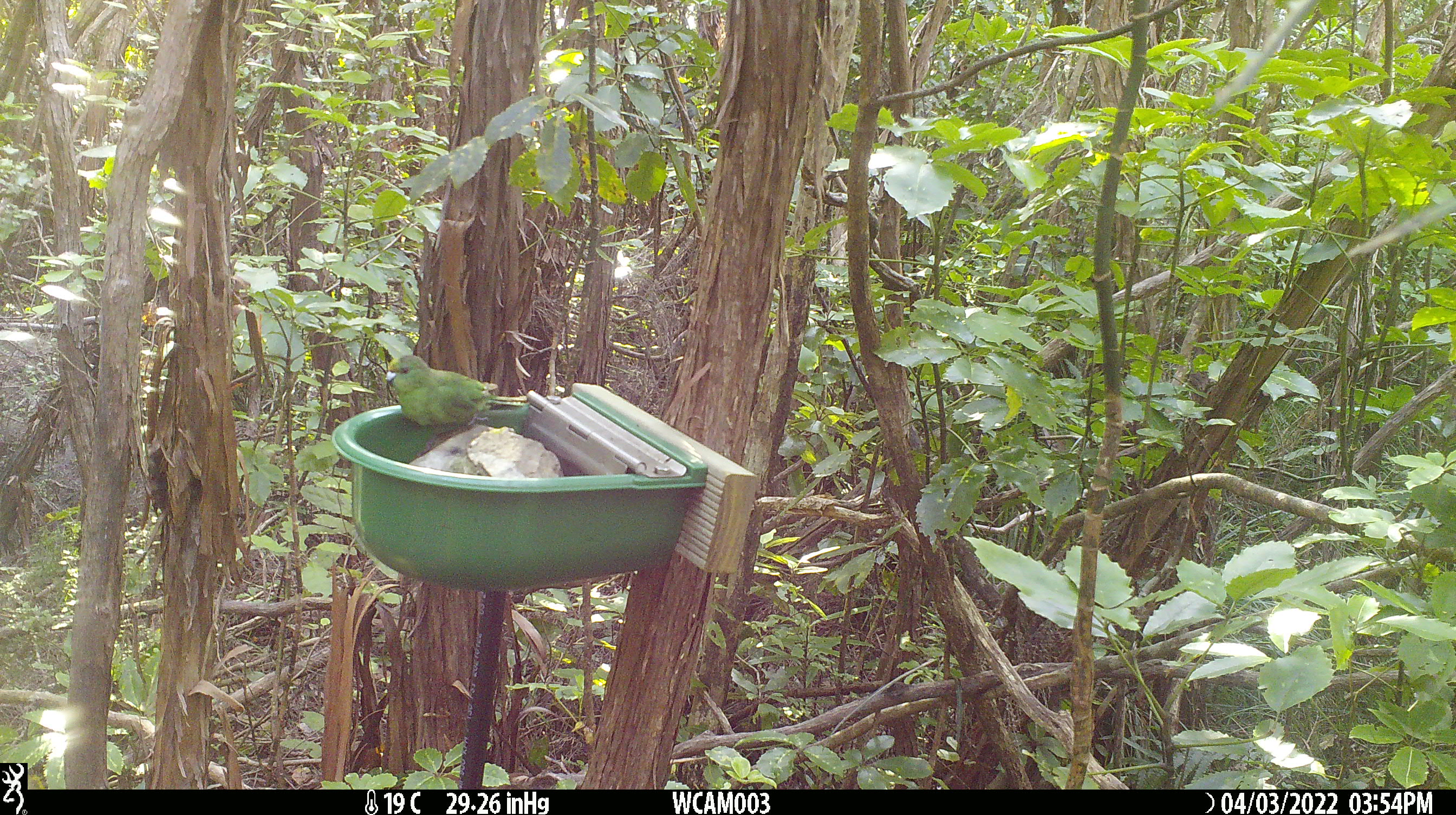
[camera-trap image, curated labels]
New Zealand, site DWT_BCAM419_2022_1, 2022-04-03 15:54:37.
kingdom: Animalia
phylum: Chordata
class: Aves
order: Psittaciformes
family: Psittaculidae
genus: Cyanoramphus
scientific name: Cyanoramphus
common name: parakeet